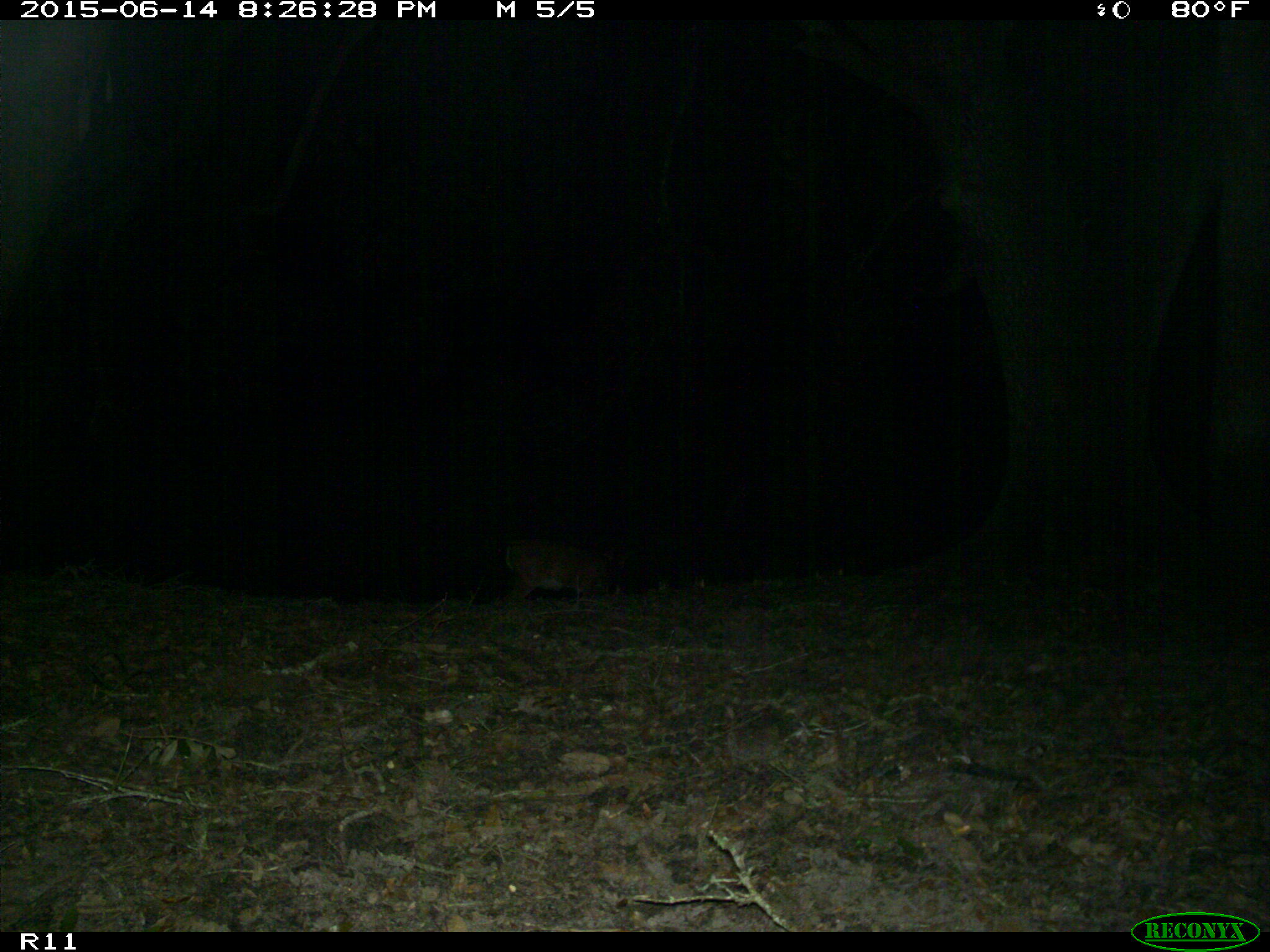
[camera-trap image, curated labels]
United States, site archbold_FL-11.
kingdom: Animalia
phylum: Chordata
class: Mammalia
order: Artiodactyla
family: Cervidae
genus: Odocoileus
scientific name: Odocoileus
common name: deer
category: unidentified deer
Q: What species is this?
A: Unidentified deer (deer) (Odocoileus).